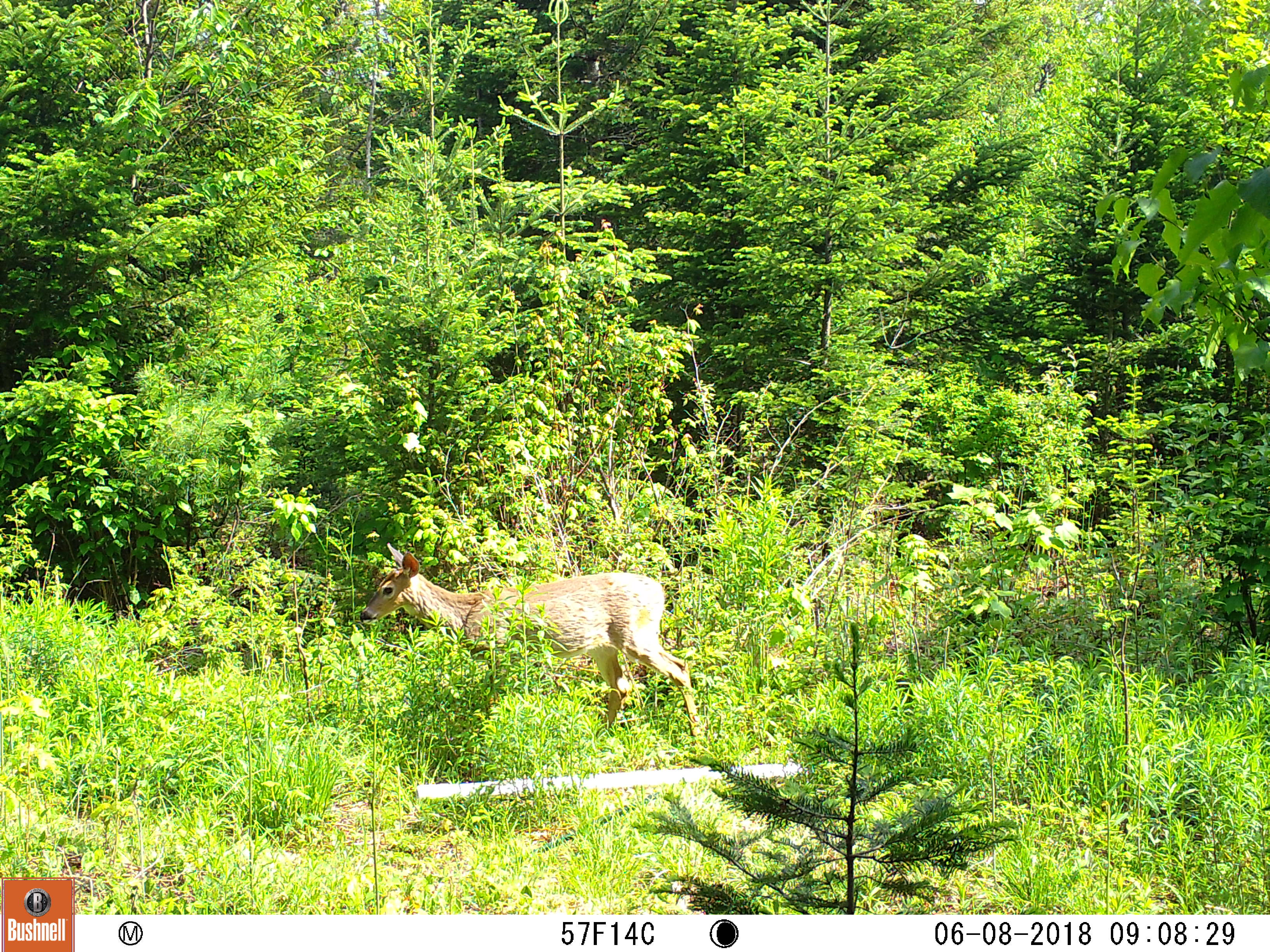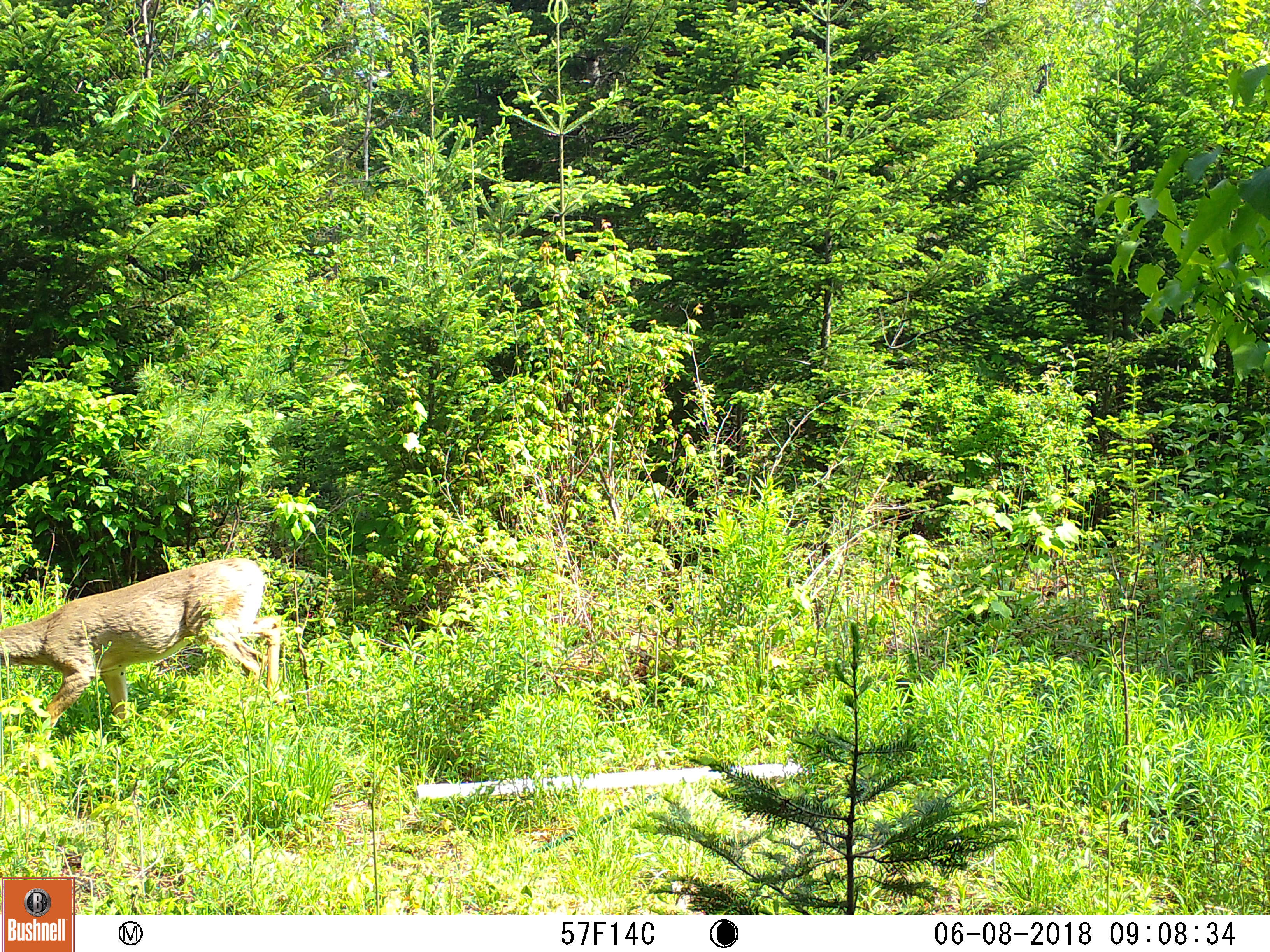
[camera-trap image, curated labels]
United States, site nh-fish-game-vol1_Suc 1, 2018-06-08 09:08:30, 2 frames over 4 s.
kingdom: Animalia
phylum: Chordata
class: Mammalia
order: Artiodactyla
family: Cervidae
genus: Odocoileus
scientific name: Odocoileus virginianus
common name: white-tailed deer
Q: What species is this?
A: White-tailed deer (Odocoileus virginianus).